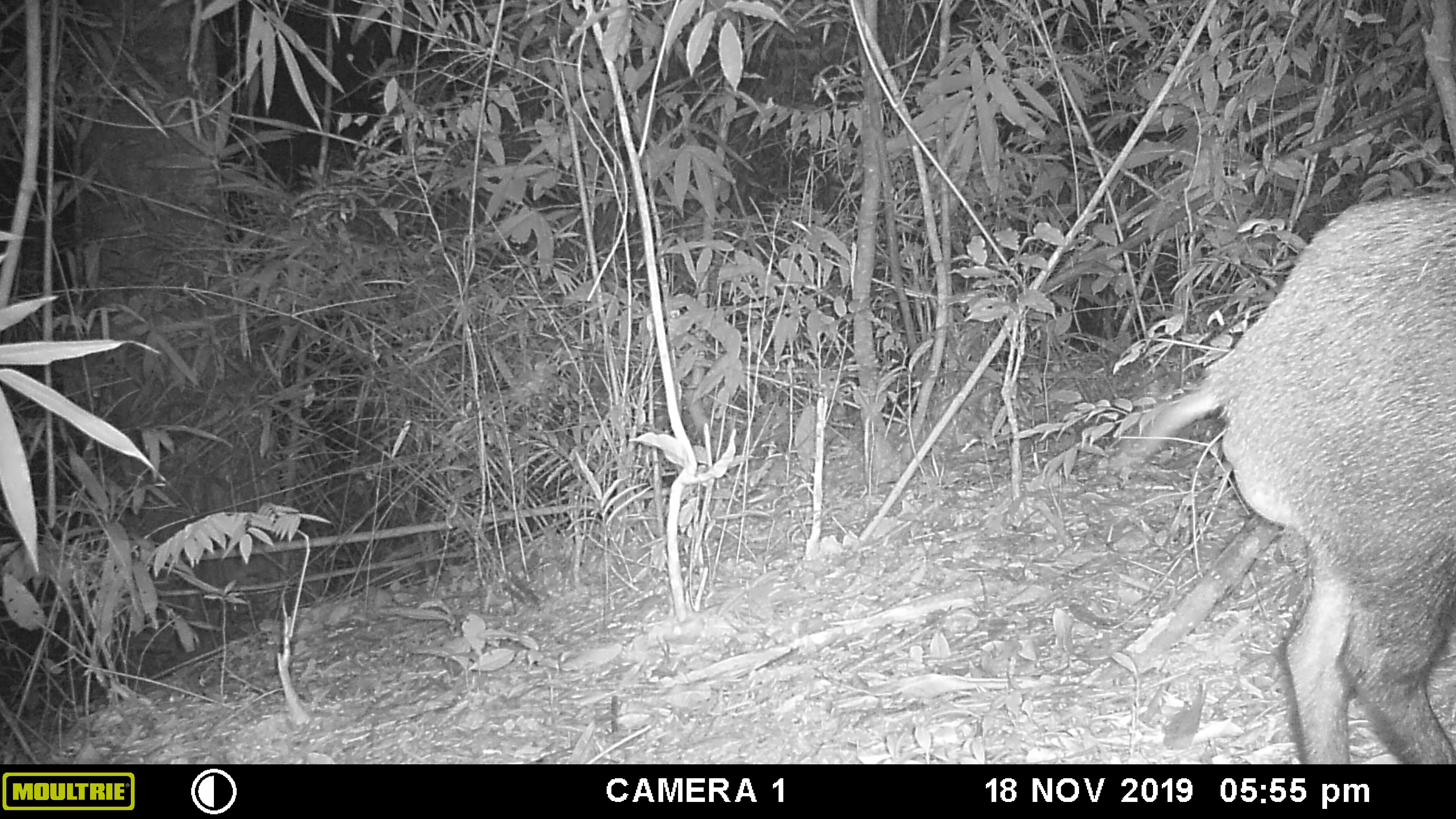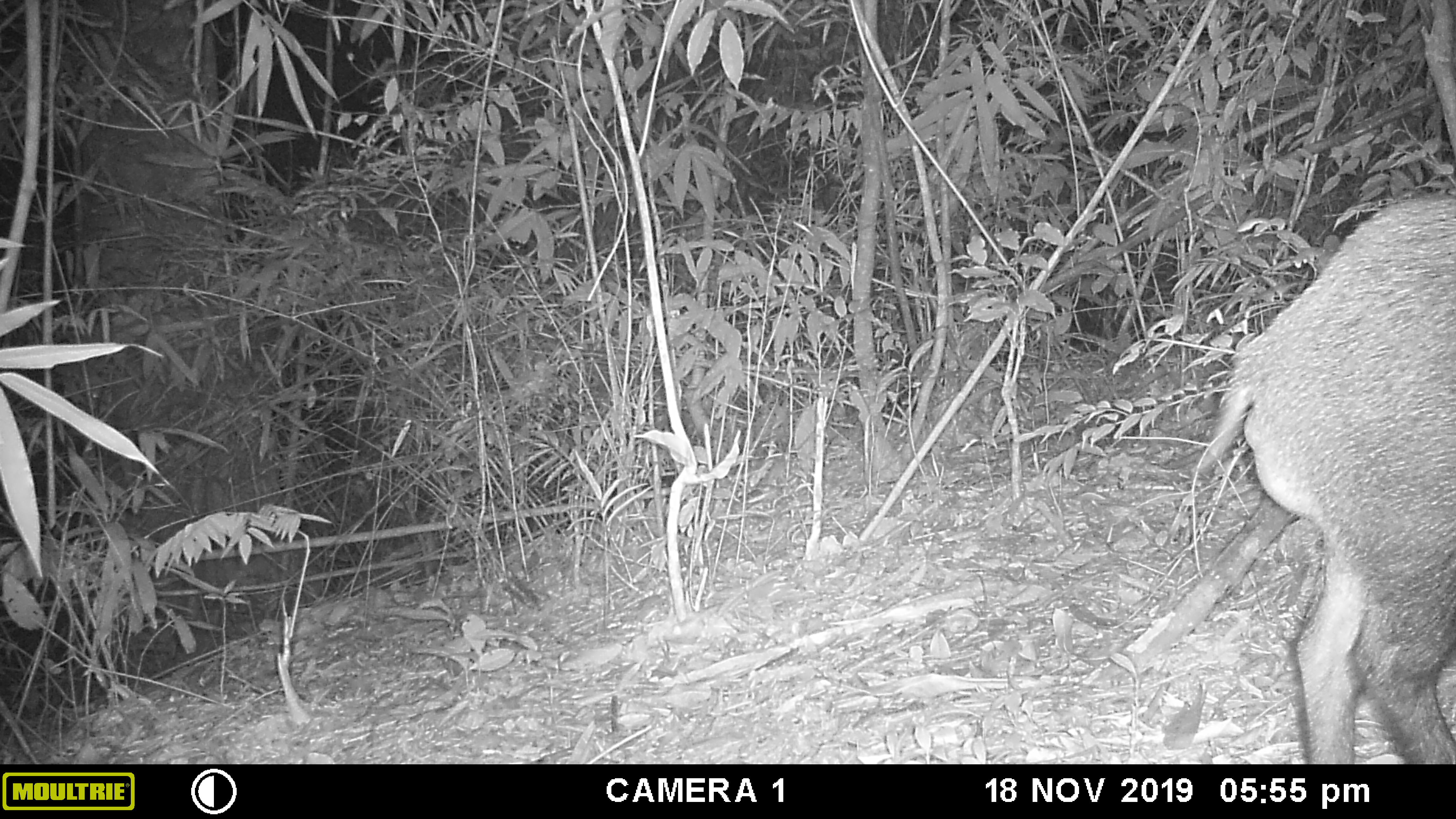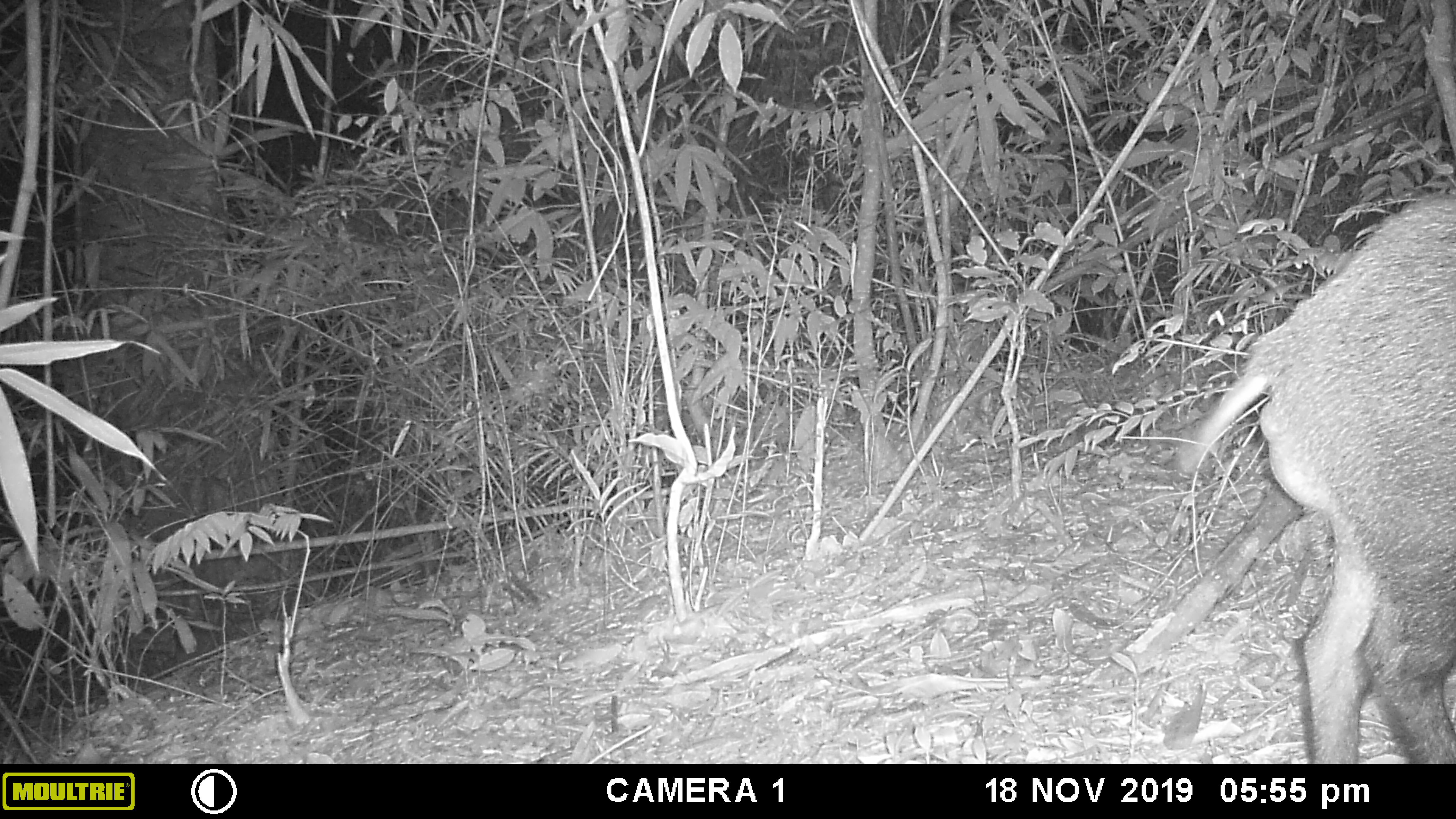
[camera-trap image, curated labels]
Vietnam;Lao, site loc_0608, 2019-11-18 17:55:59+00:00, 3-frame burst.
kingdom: Animalia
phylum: Chordata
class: Mammalia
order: Artiodactyla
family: Suidae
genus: Sus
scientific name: Sus scrofa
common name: eurasian wild pig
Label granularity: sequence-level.